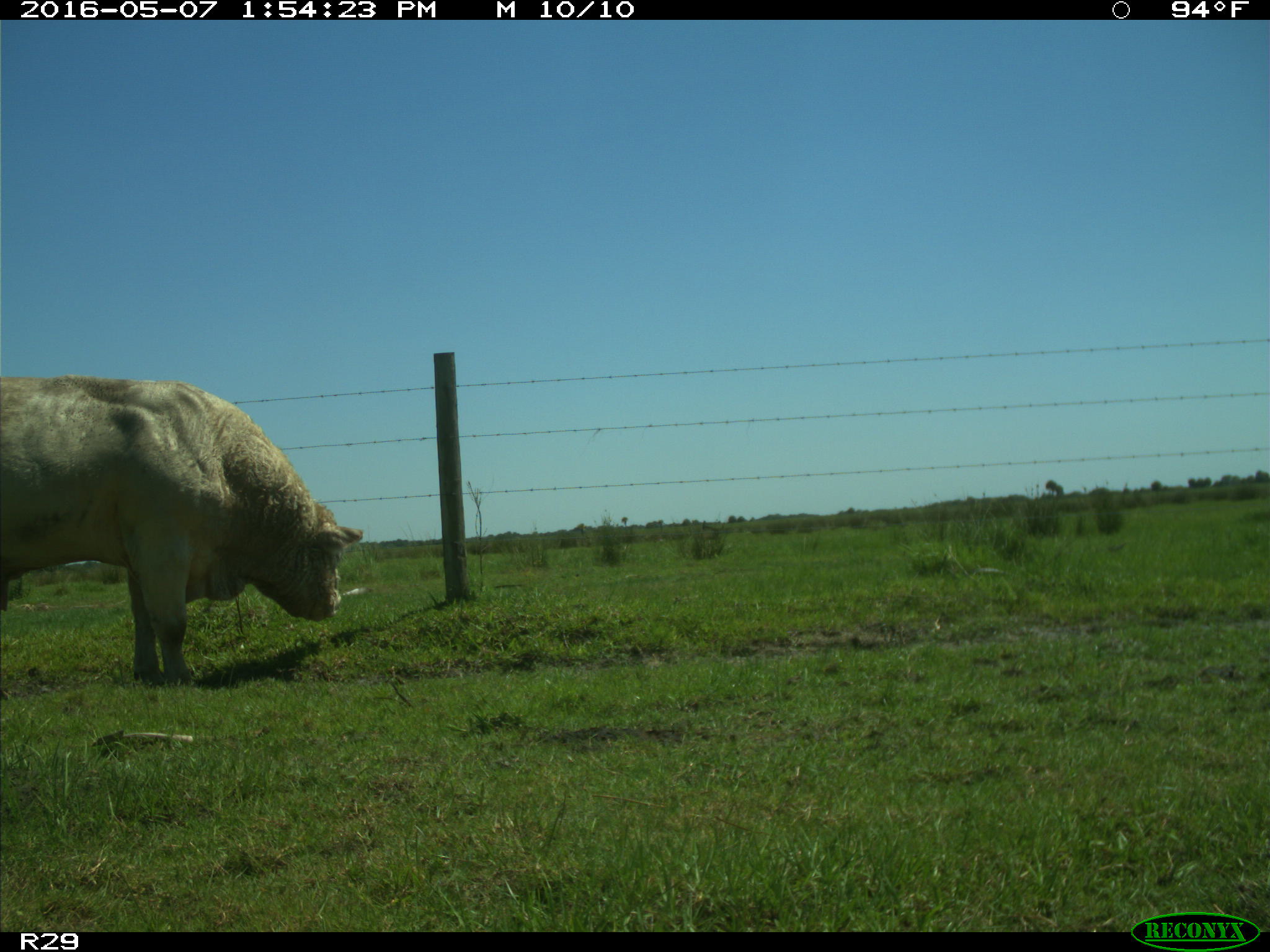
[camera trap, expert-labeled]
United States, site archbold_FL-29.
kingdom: Animalia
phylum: Chordata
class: Mammalia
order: Artiodactyla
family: Bovidae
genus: Bos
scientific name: Bos taurus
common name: domestic cow